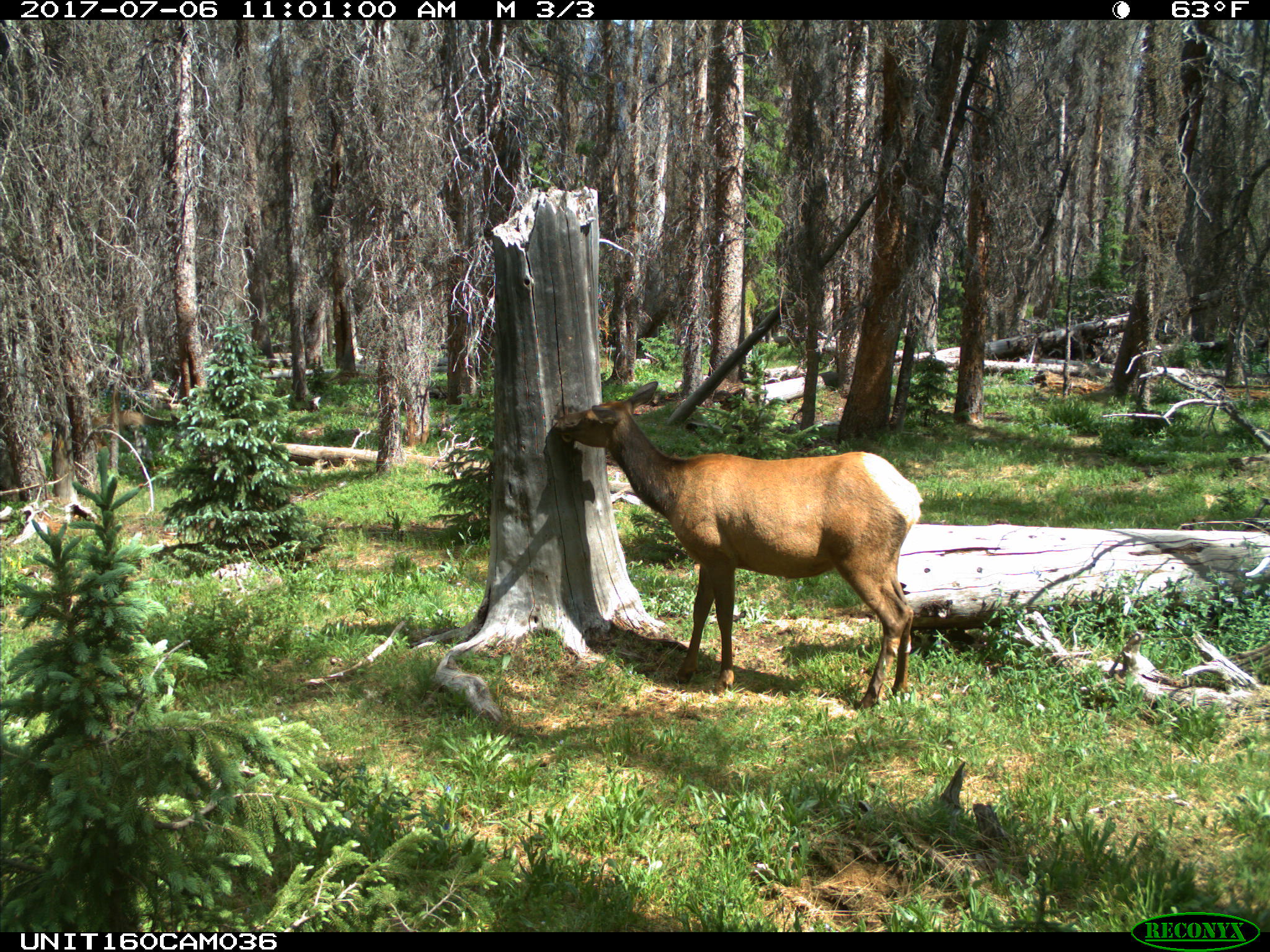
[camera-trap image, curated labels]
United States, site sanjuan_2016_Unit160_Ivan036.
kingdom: Animalia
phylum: Chordata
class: Mammalia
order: Artiodactyla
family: Cervidae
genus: Cervus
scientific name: Cervus elaphus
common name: red deer